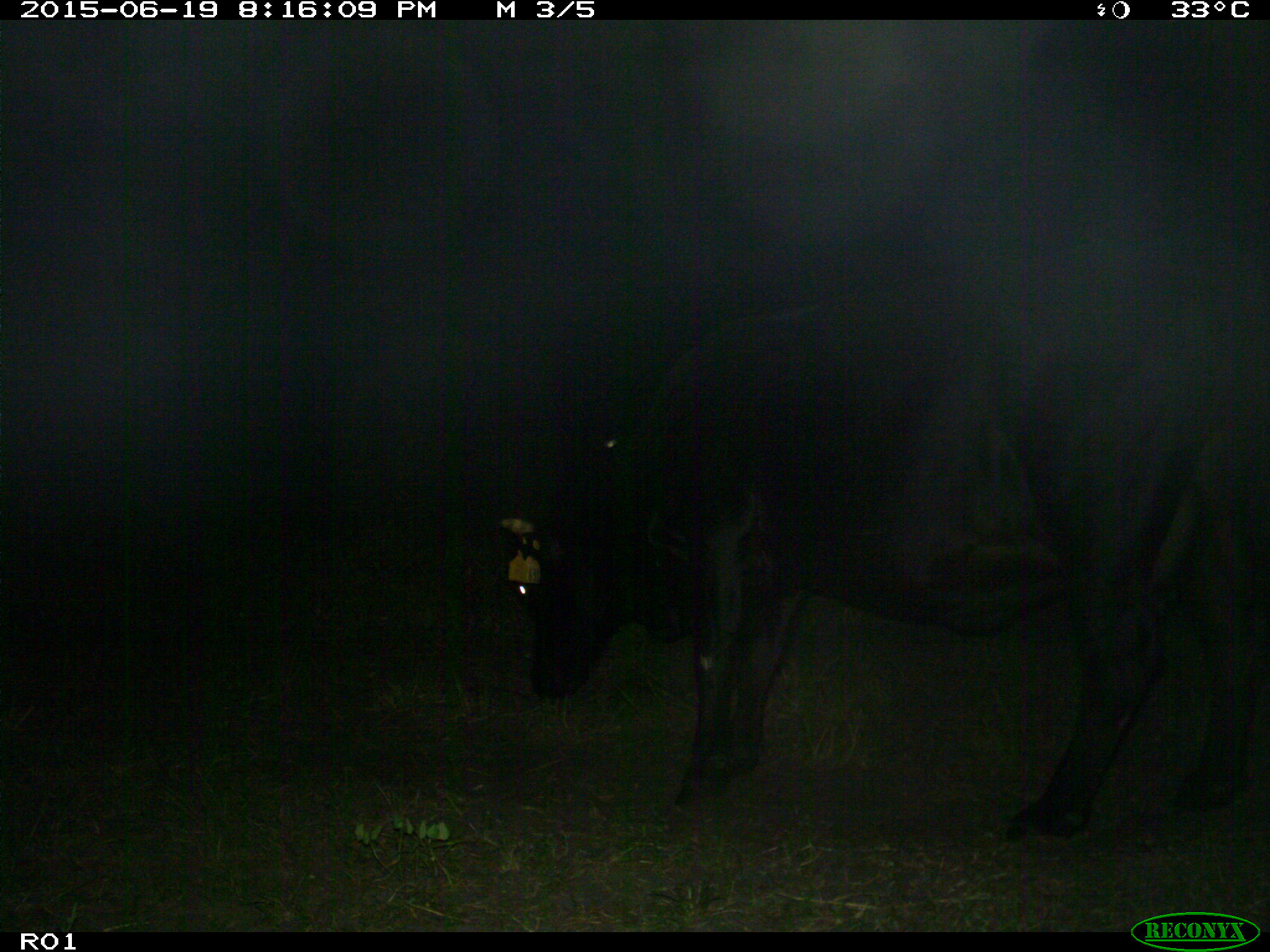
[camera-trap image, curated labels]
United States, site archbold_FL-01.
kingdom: Animalia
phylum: Chordata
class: Mammalia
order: Artiodactyla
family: Bovidae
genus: Bos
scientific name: Bos taurus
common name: domestic cow